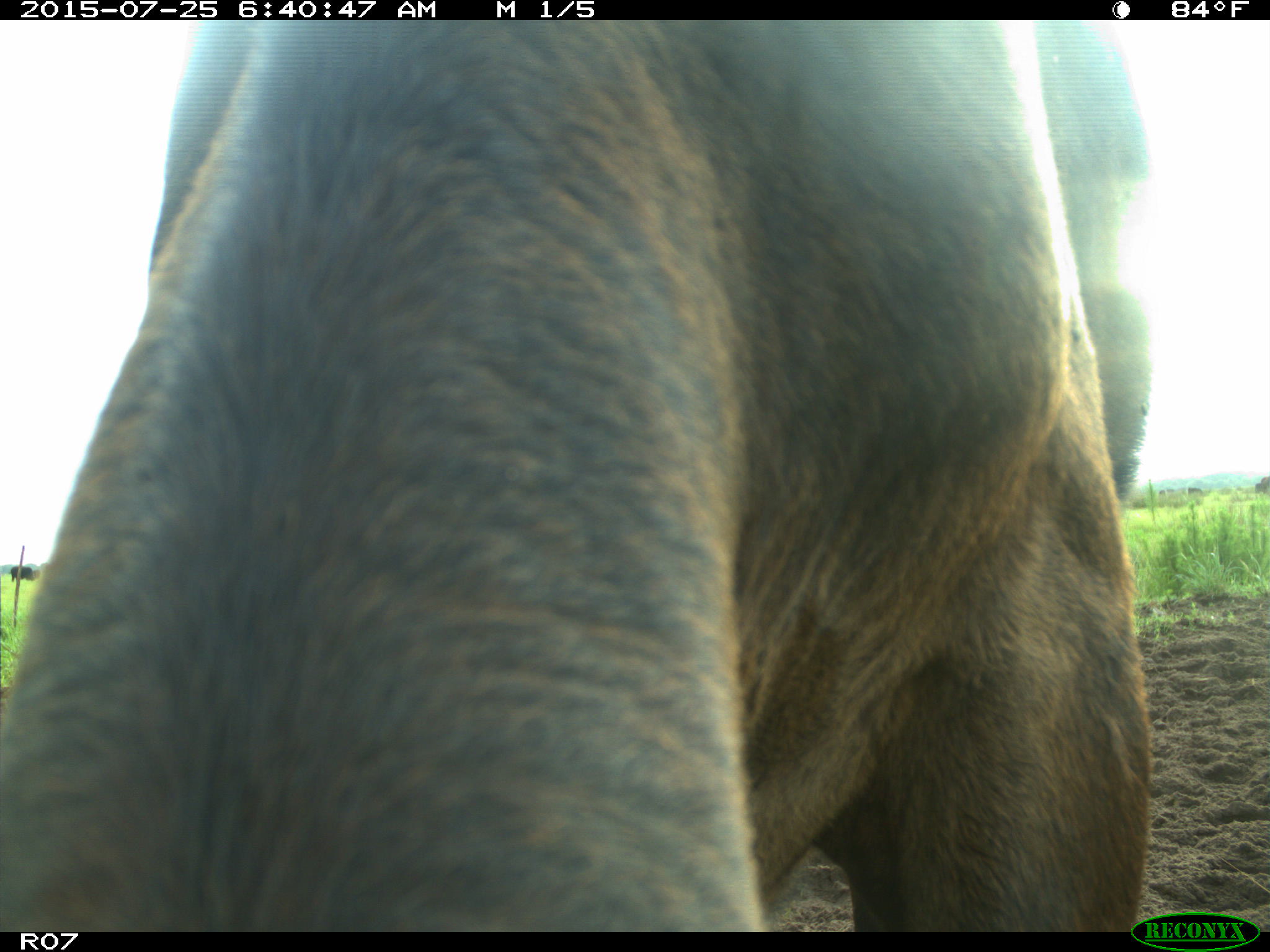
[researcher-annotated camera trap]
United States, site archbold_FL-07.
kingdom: Animalia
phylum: Chordata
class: Mammalia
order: Artiodactyla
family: Bovidae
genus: Bos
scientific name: Bos taurus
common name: domestic cow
Bos taurus (domestic cow).